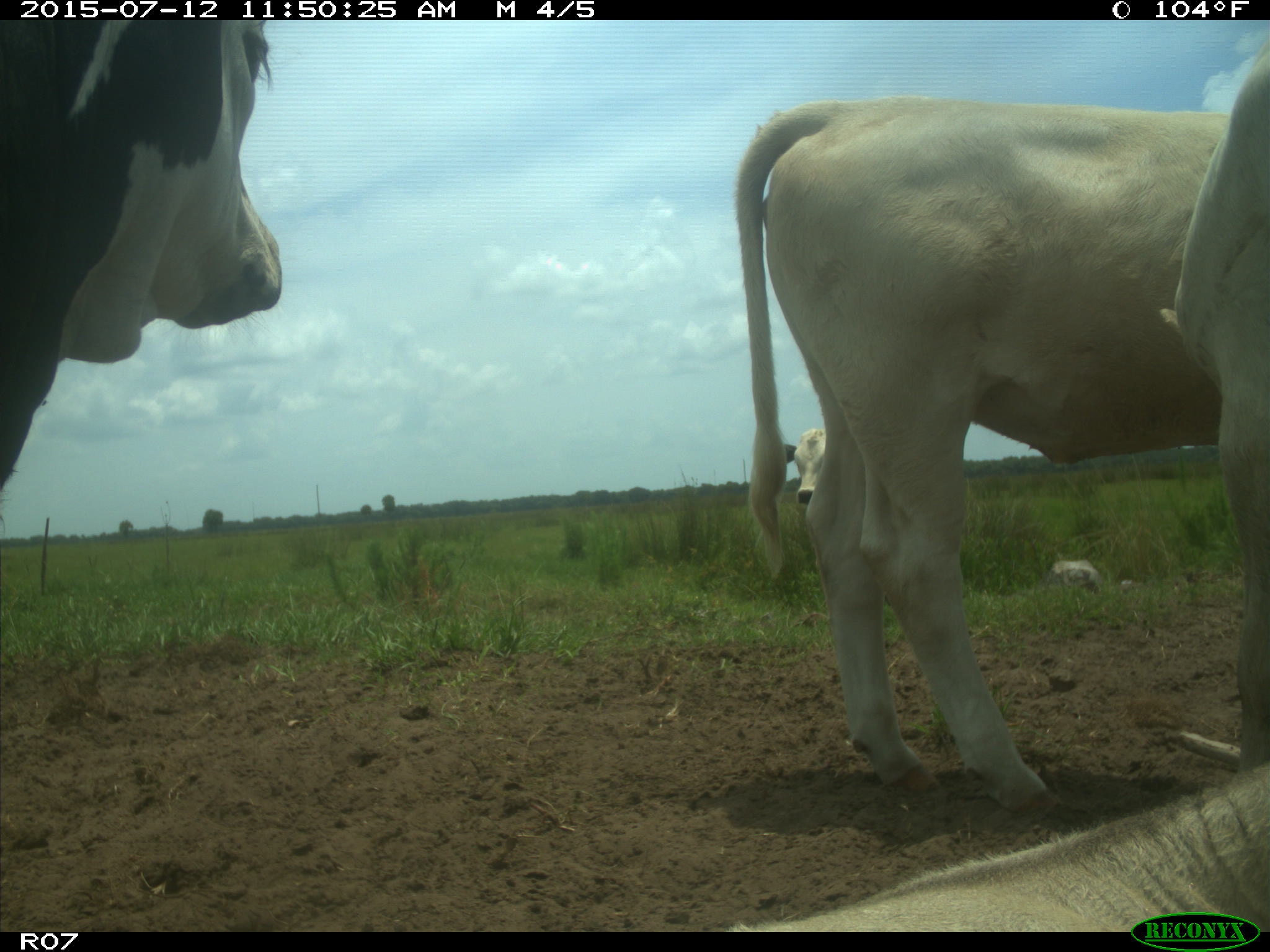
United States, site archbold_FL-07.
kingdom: Animalia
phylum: Chordata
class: Mammalia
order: Artiodactyla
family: Bovidae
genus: Bos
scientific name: Bos taurus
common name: domestic cow